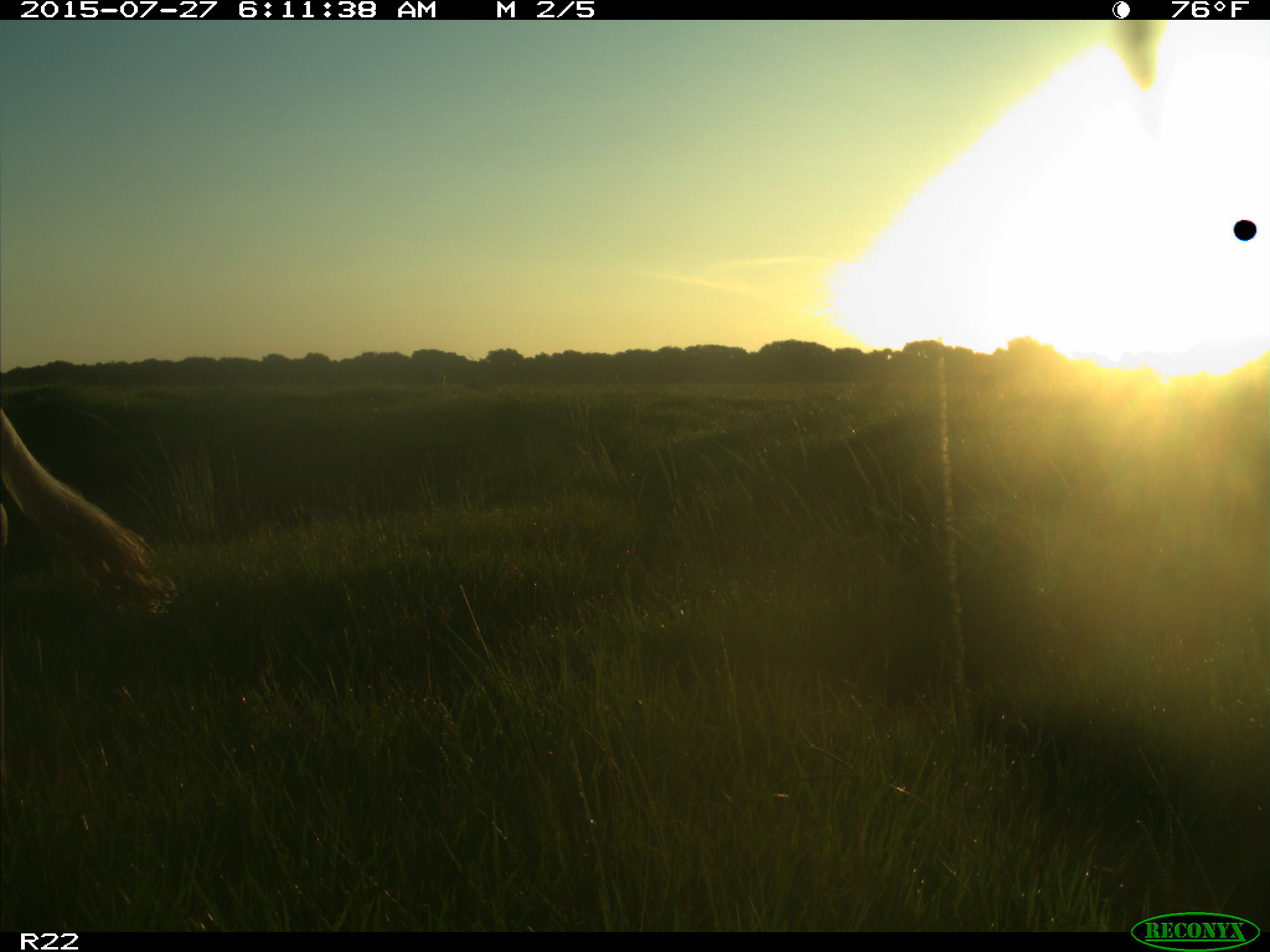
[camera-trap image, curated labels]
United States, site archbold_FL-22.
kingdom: Animalia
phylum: Chordata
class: Mammalia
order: Artiodactyla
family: Bovidae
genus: Bos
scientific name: Bos taurus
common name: domestic cow